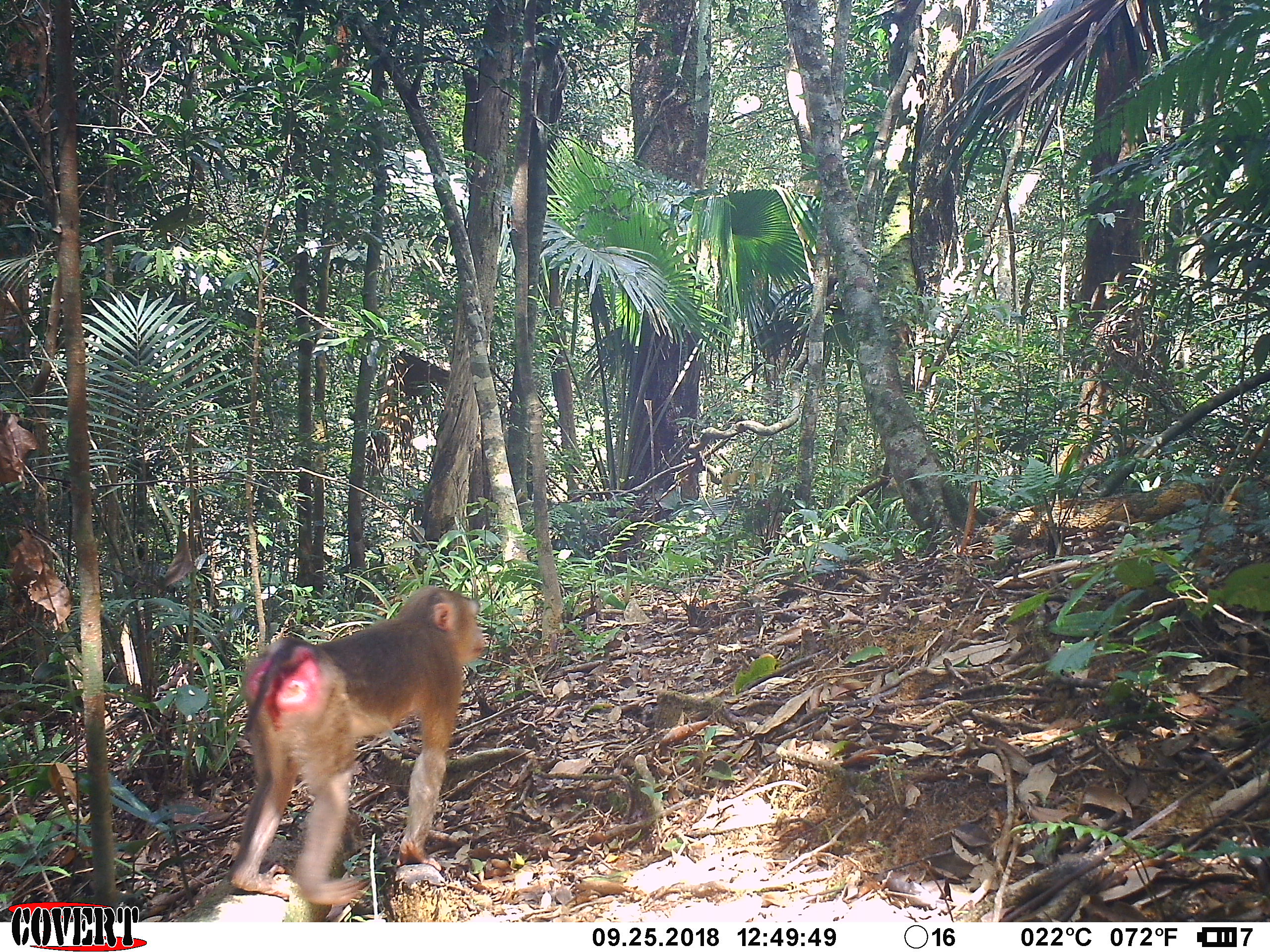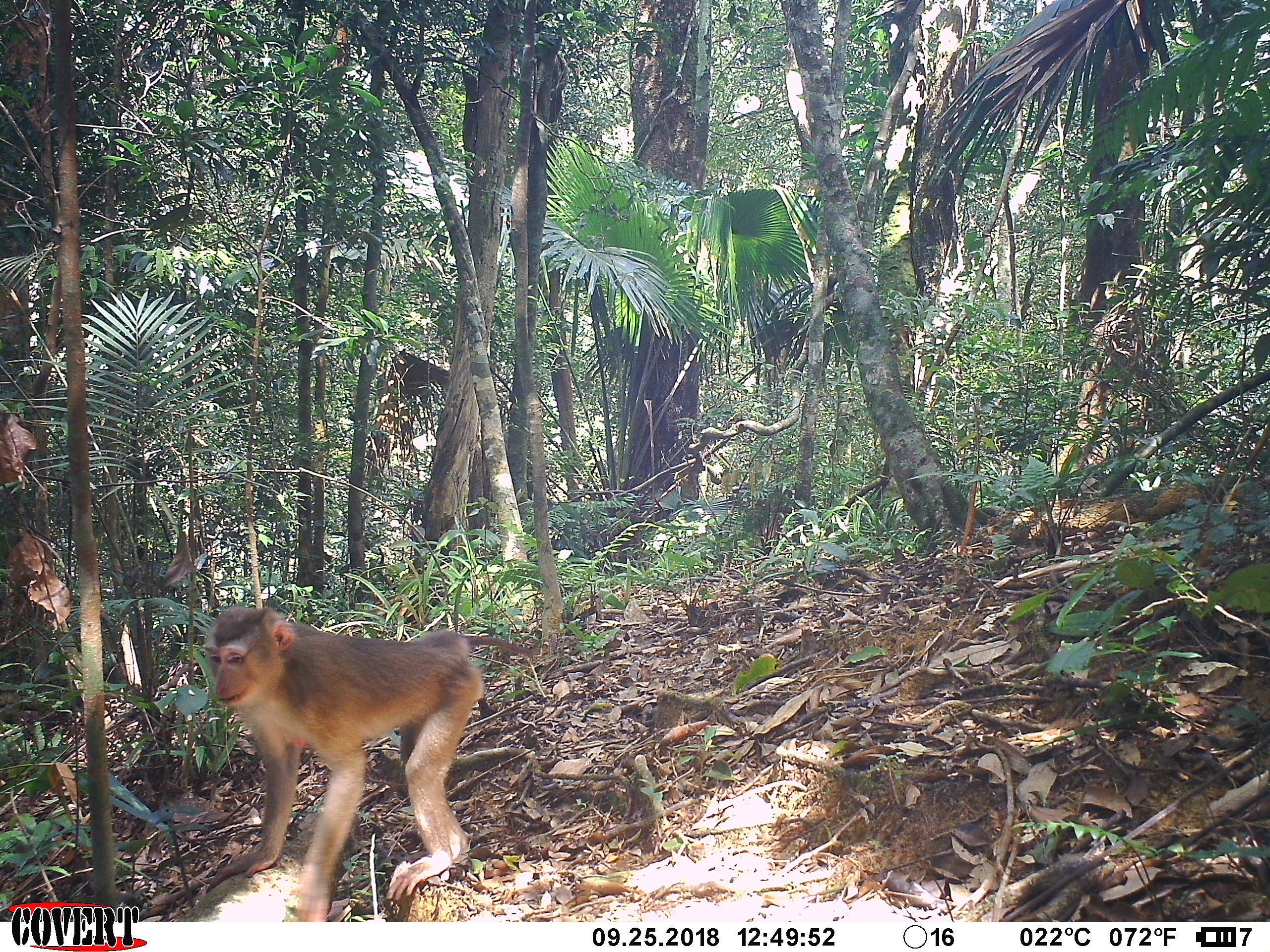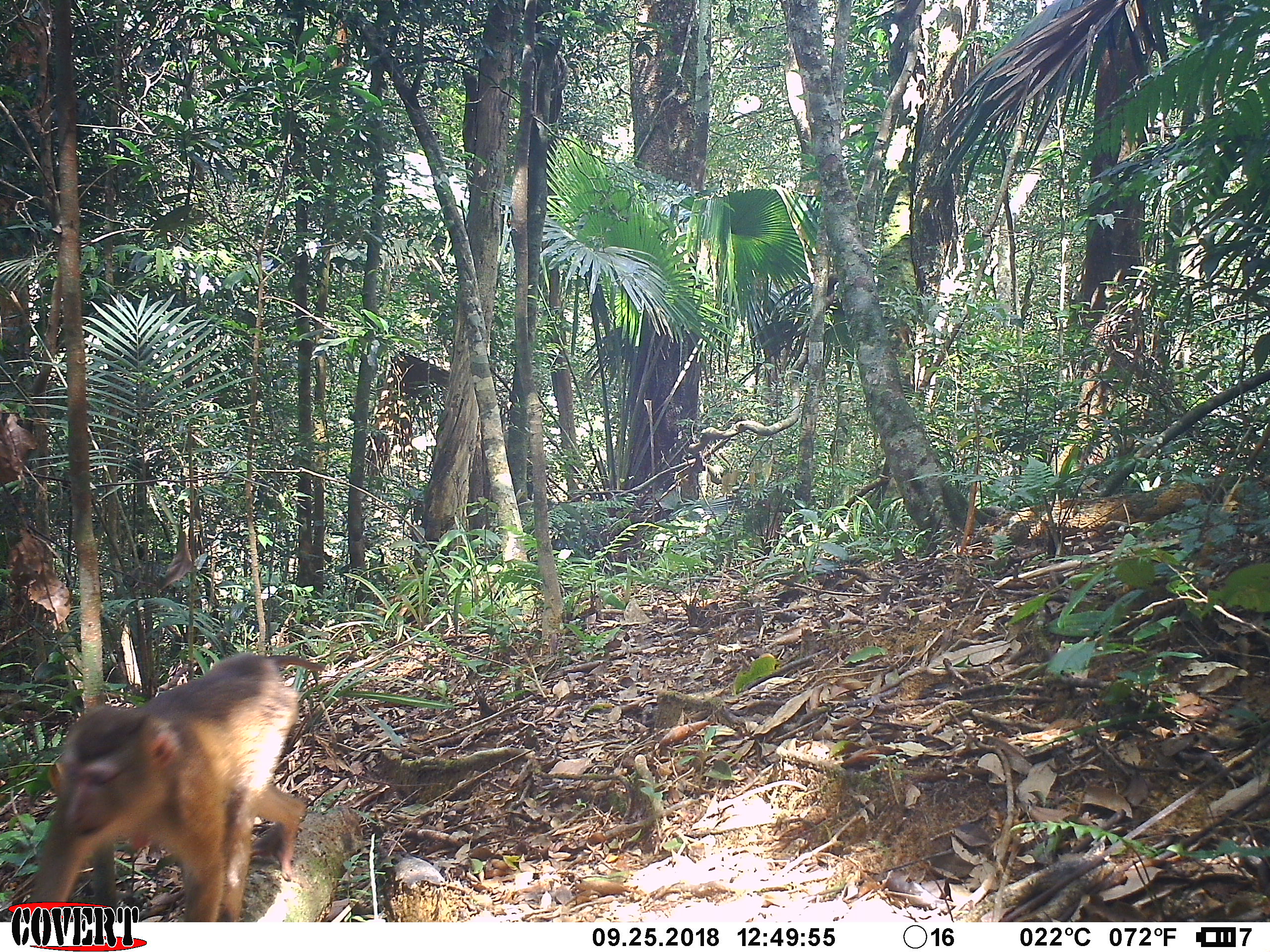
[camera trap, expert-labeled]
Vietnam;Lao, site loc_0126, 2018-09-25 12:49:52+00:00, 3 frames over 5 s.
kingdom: Animalia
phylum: Chordata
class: Mammalia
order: Primates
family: Cercopithecidae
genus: Macaca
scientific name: Macaca nemestrina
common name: pig-tailed macaque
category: pig tailed macaque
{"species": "pig tailed macaque (pig-tailed macaque) (Macaca nemestrina)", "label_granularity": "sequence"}